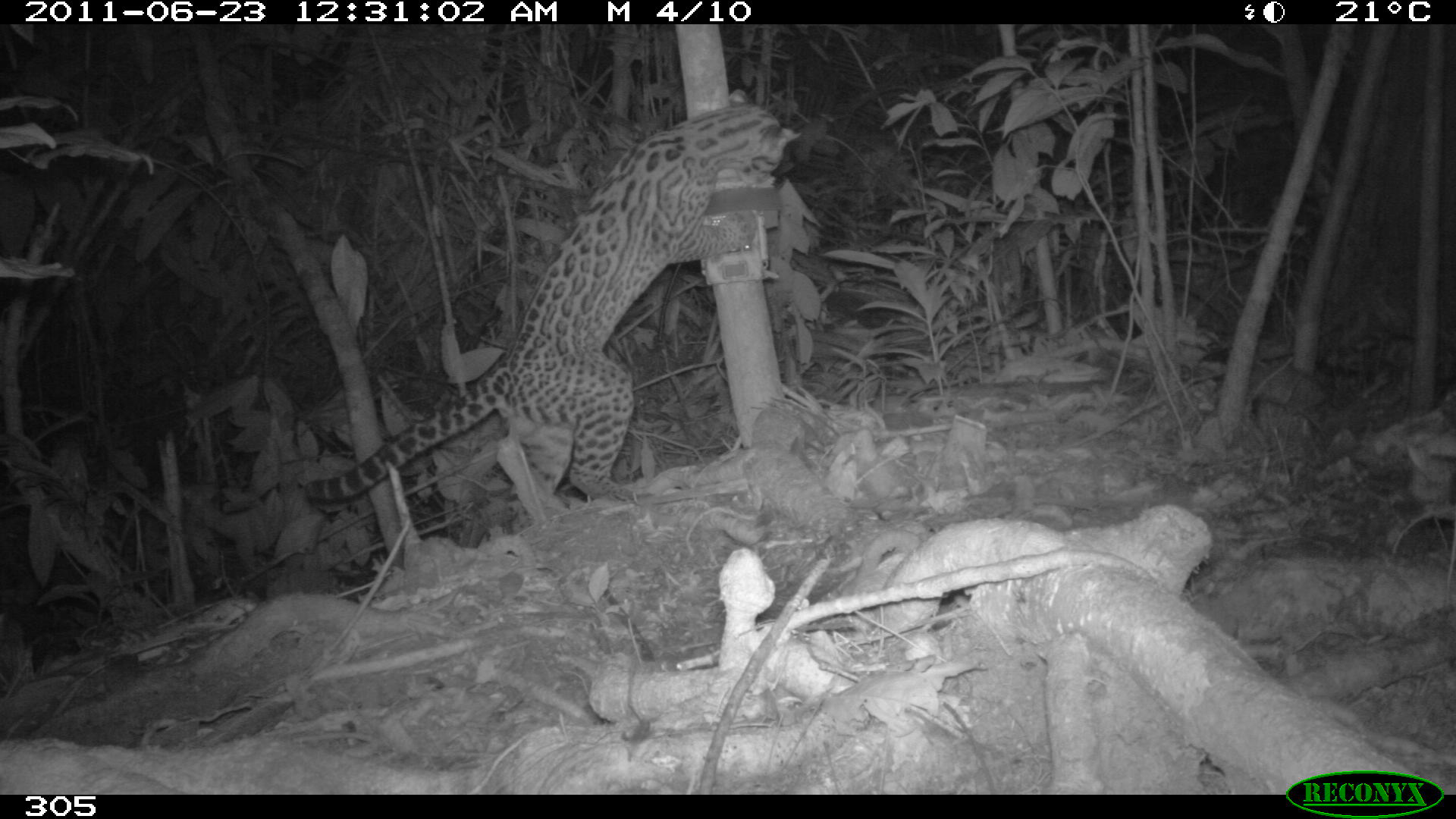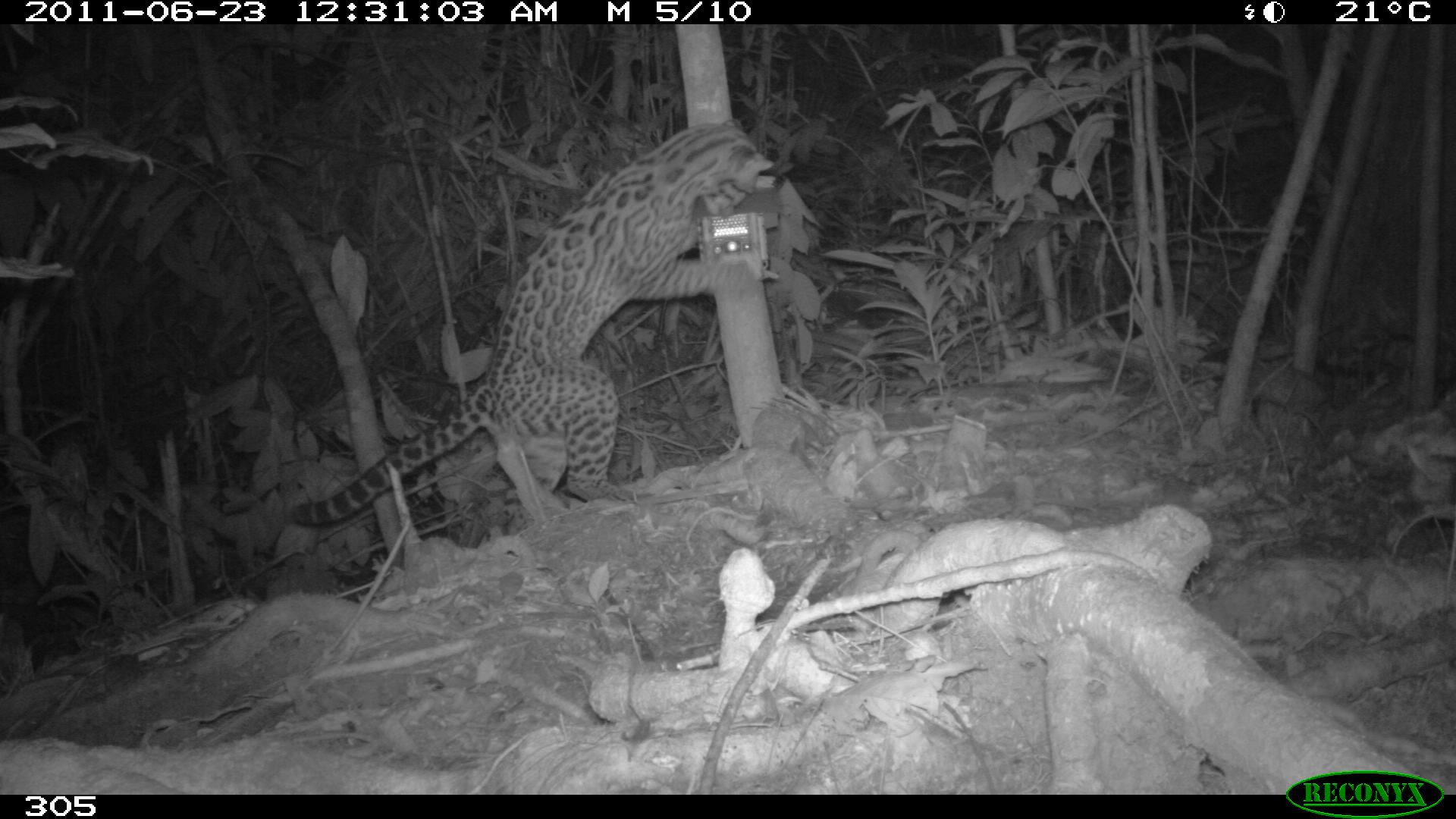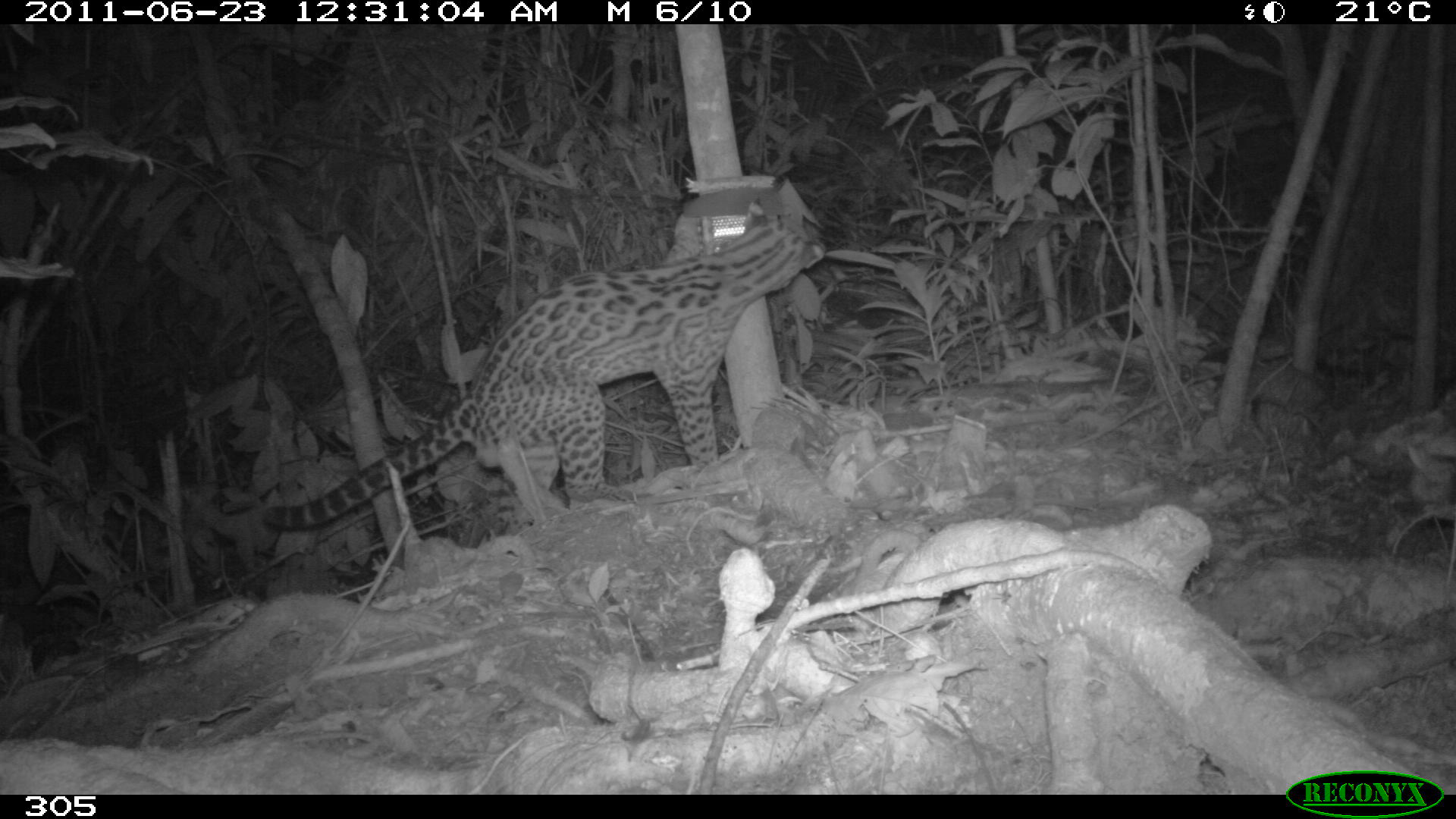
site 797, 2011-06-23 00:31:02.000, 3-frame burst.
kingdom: Animalia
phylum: Chordata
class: Mammalia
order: Carnivora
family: Felidae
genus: Leopardus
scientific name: Leopardus pardalis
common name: ocelot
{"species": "Leopardus pardalis (ocelot)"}